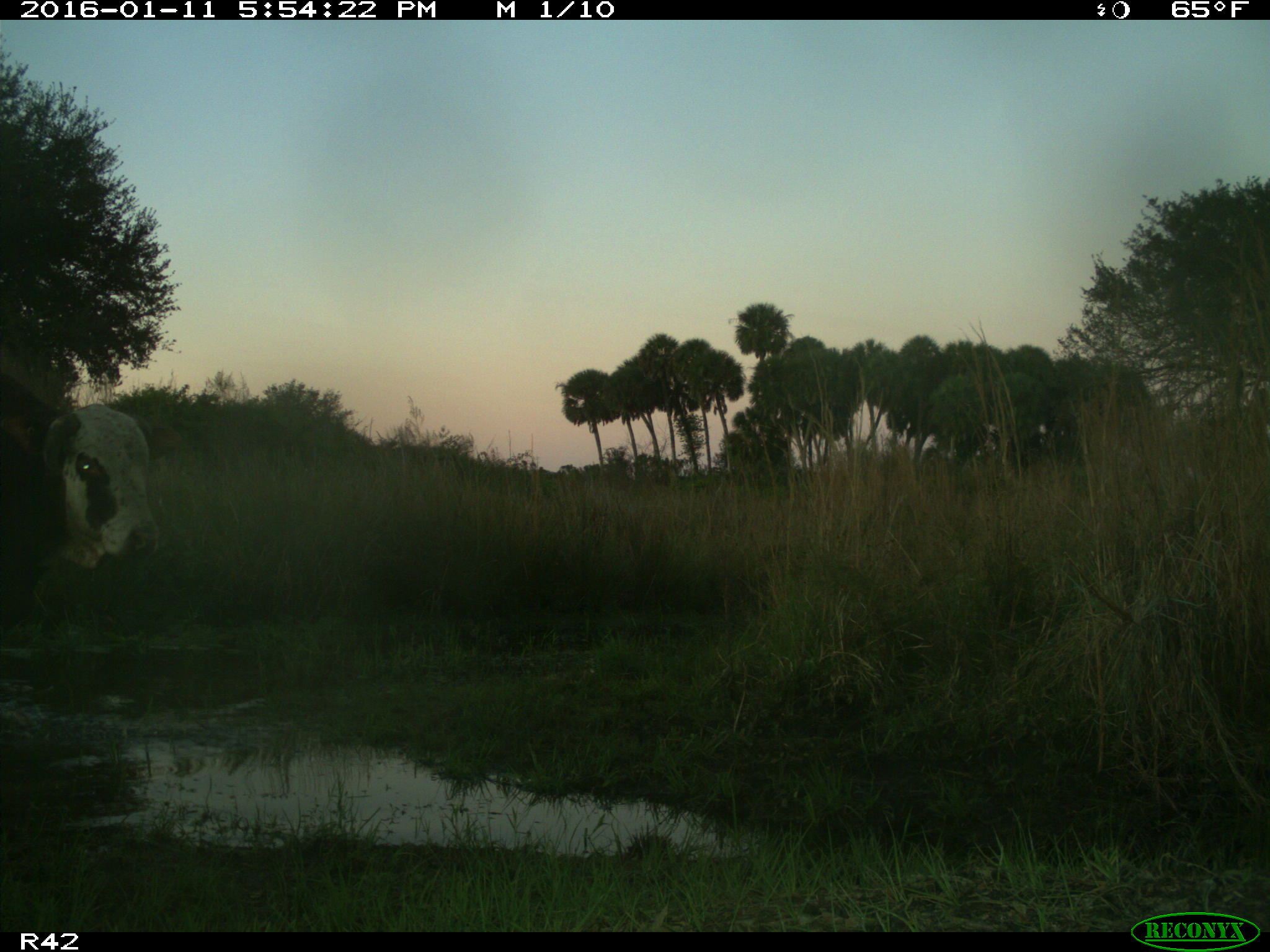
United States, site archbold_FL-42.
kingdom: Animalia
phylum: Chordata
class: Mammalia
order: Artiodactyla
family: Bovidae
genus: Bos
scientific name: Bos taurus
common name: domestic cow